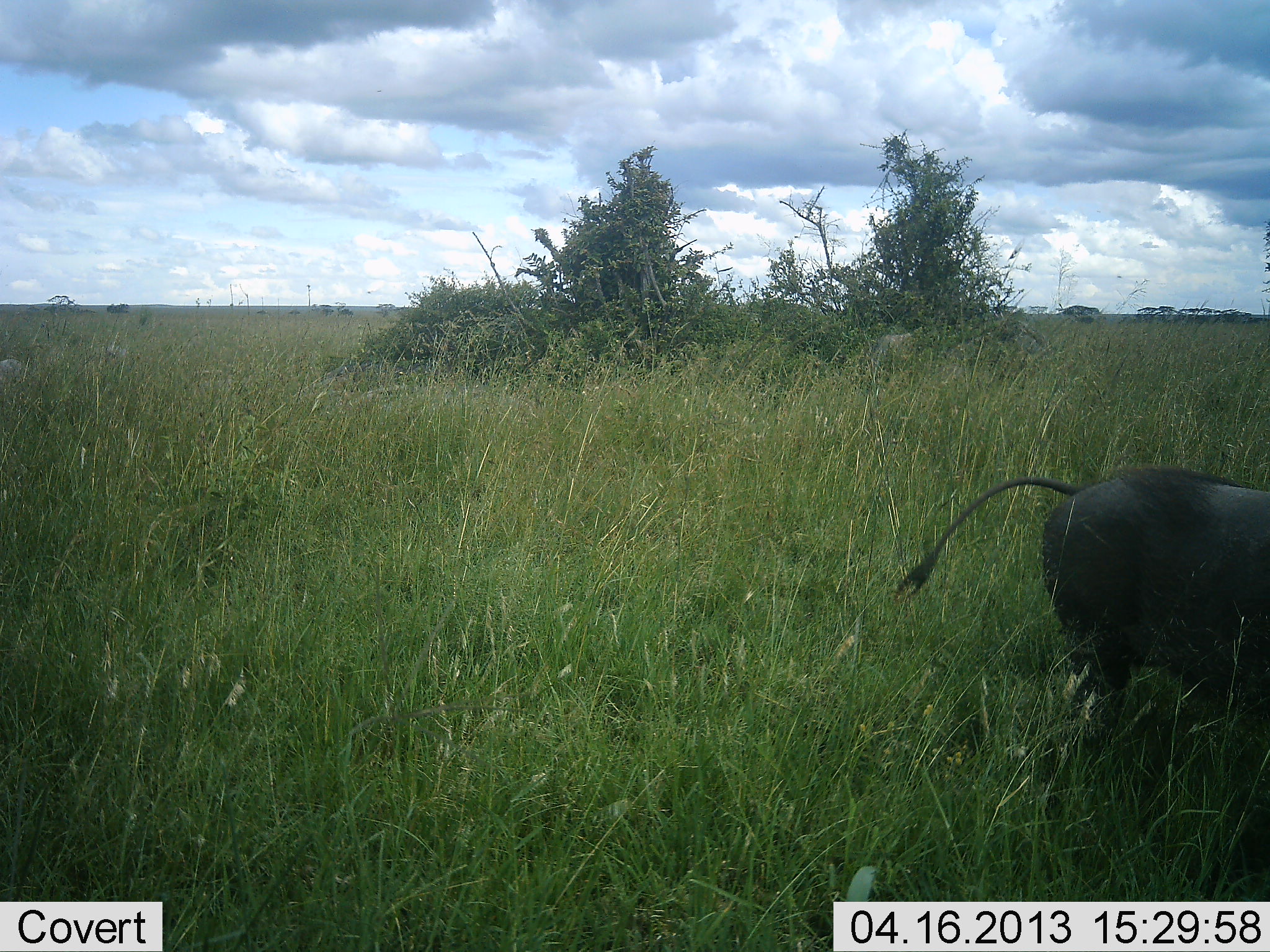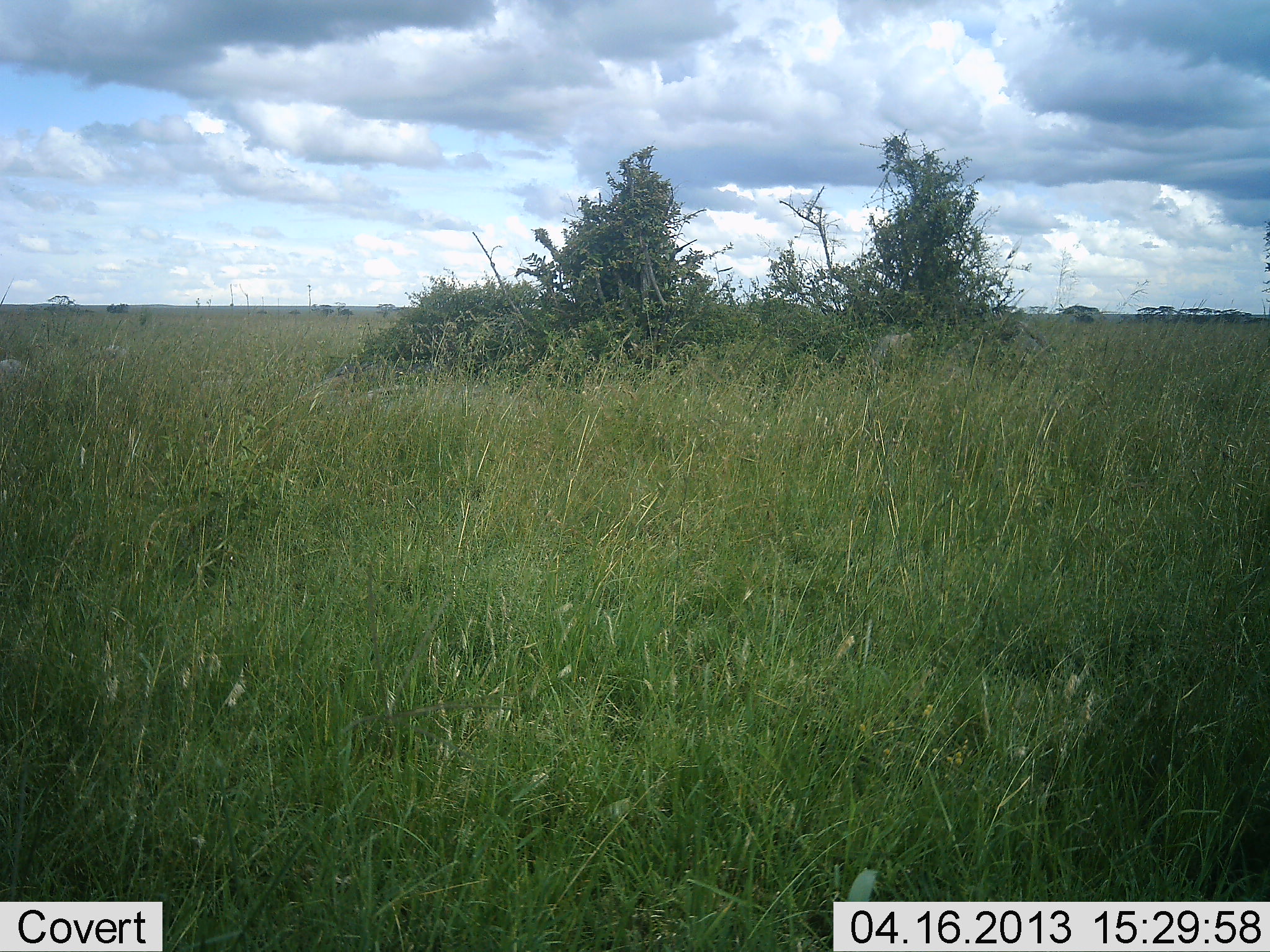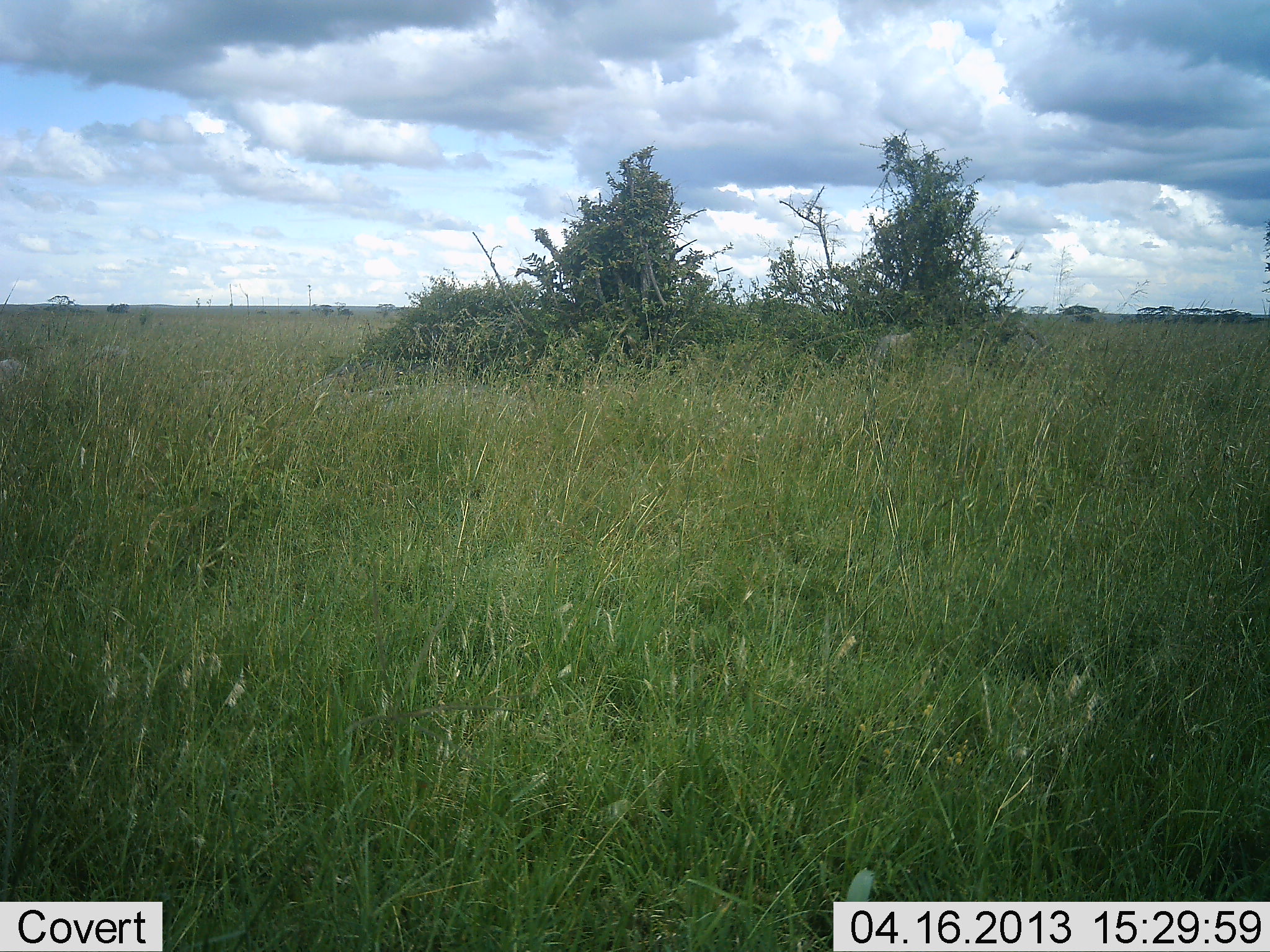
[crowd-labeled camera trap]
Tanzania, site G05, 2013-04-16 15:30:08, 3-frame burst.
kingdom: Animalia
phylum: Chordata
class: Mammalia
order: Artiodactyla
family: Suidae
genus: Phacochoerus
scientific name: Phacochoerus africanus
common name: warthog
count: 1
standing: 0%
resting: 0%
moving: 100%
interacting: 0%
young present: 0%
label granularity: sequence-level